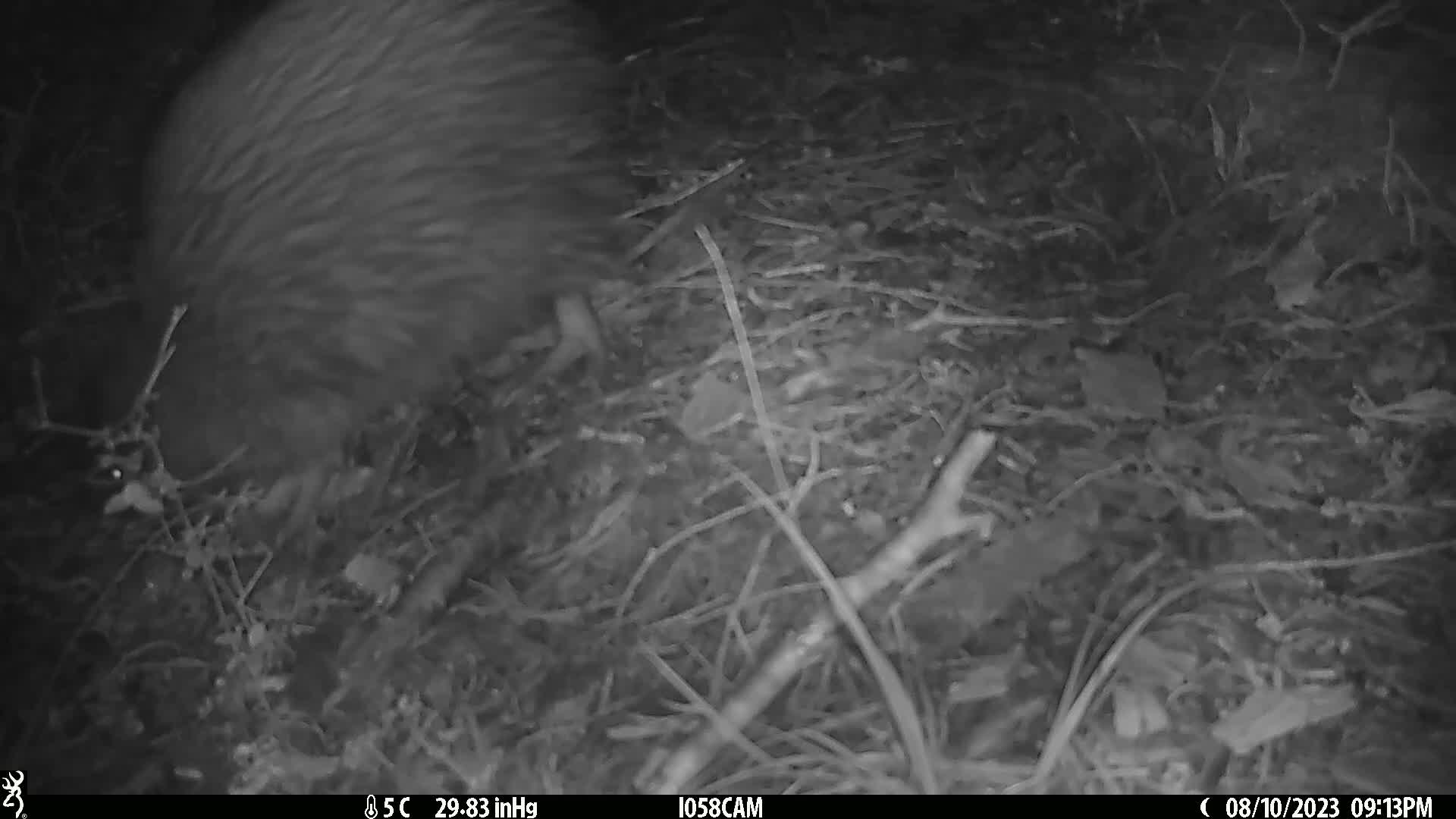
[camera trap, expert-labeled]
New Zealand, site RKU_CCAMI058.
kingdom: Animalia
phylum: Chordata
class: Aves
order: Apterygiformes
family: Apterygidae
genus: Apteryx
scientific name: Apteryx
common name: kiwi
Kiwi (Apteryx).